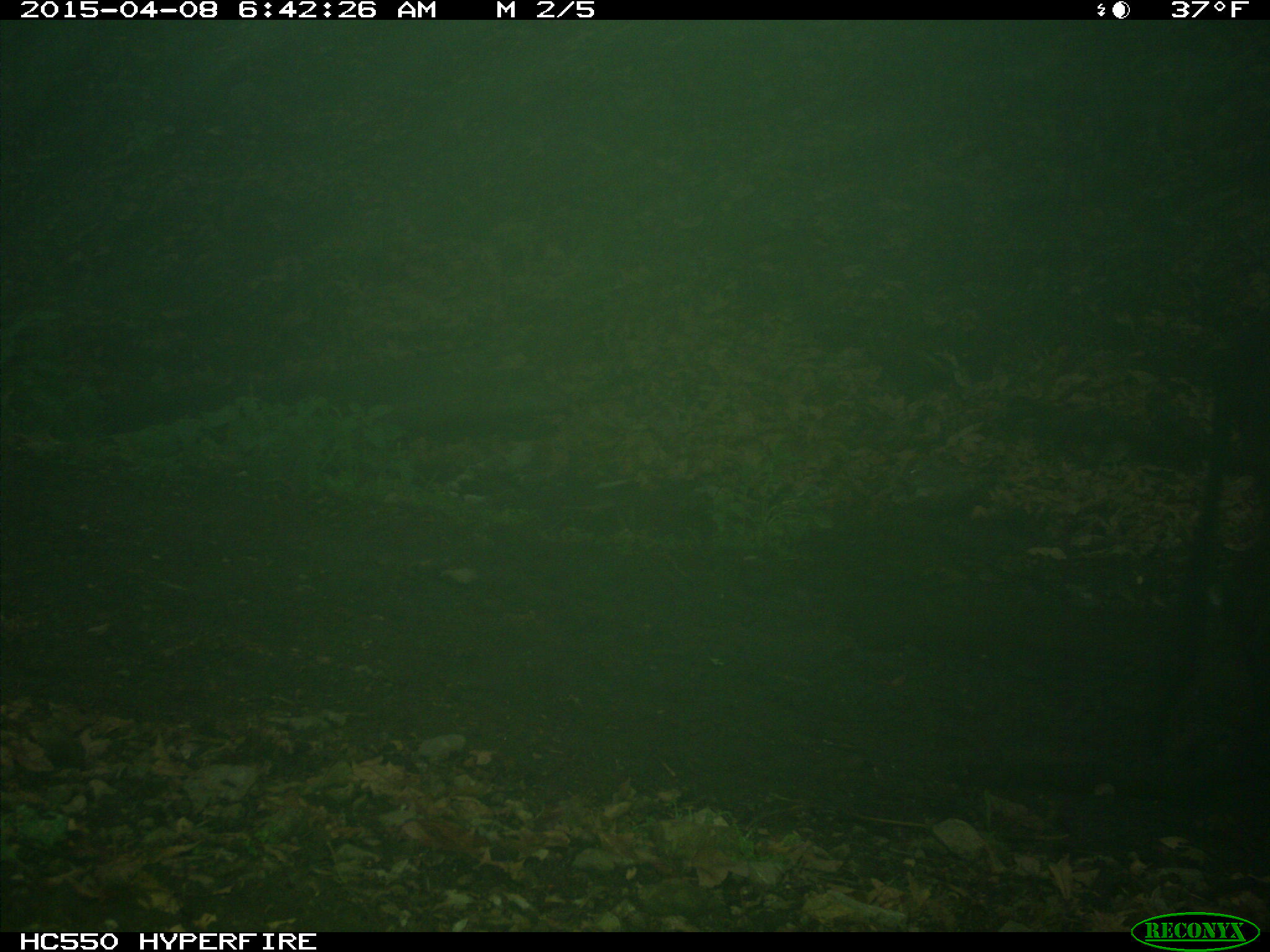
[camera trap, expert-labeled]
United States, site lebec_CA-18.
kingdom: Animalia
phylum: Chordata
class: Mammalia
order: Artiodactyla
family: Bovidae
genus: Bos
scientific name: Bos taurus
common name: domestic cow